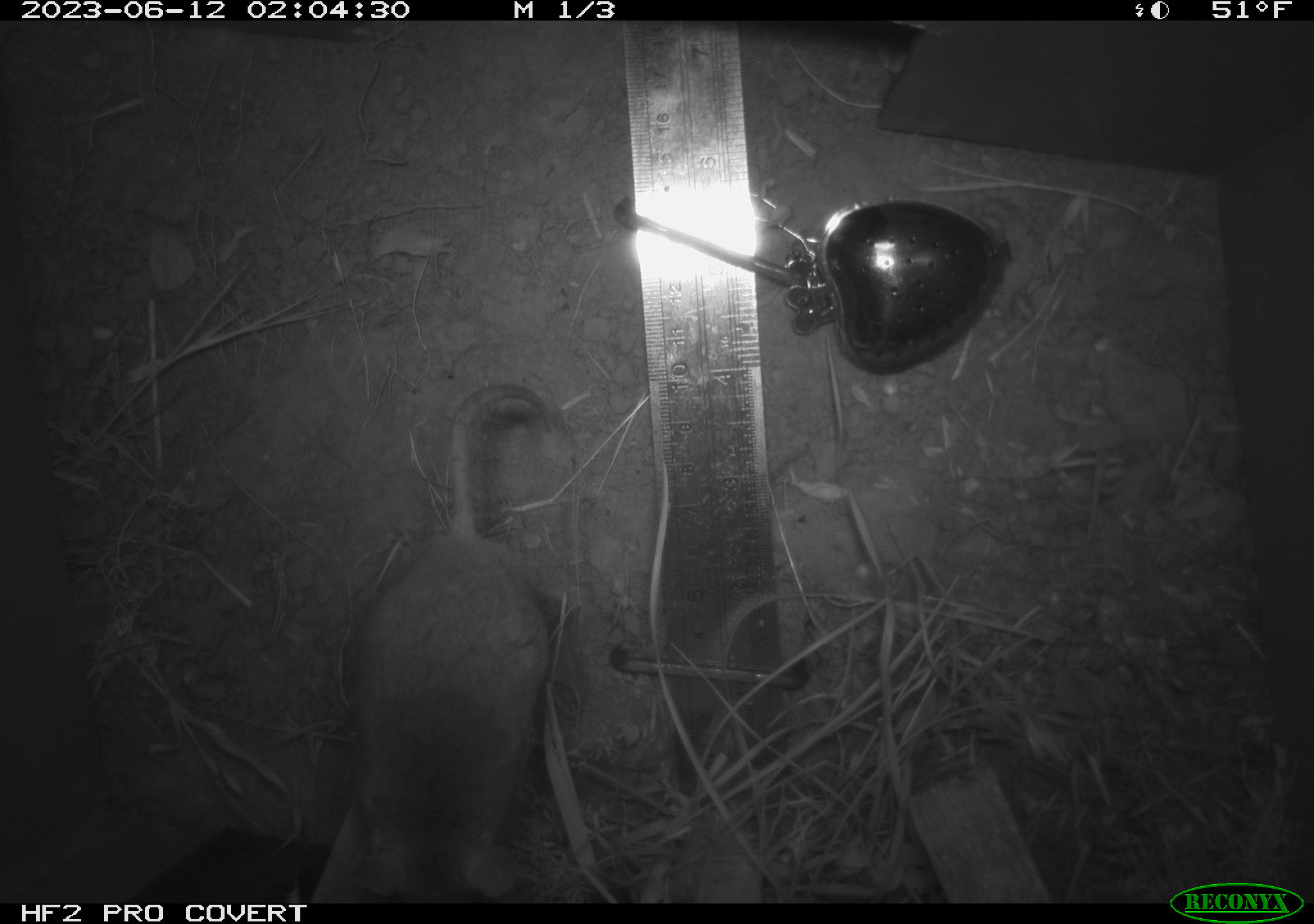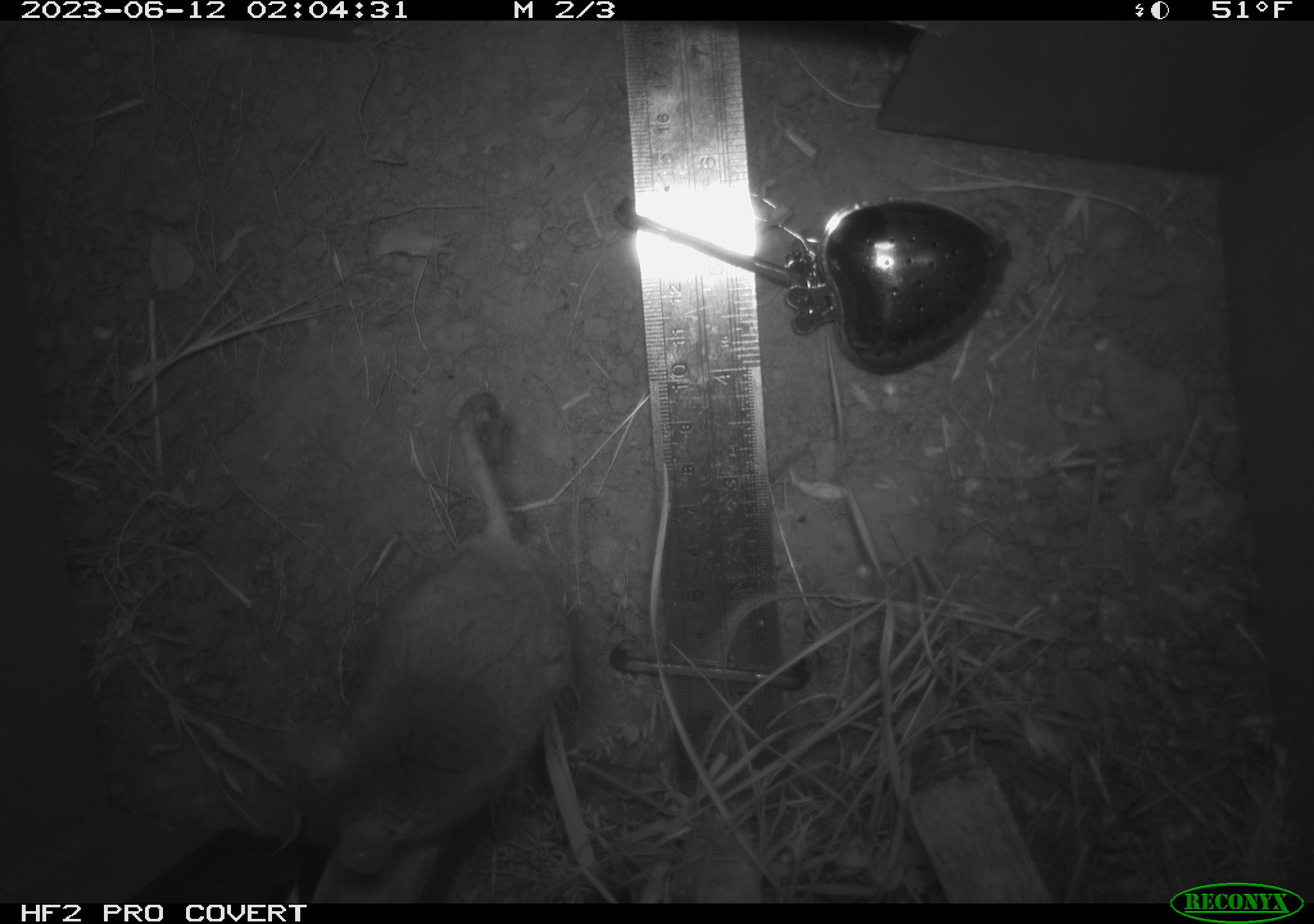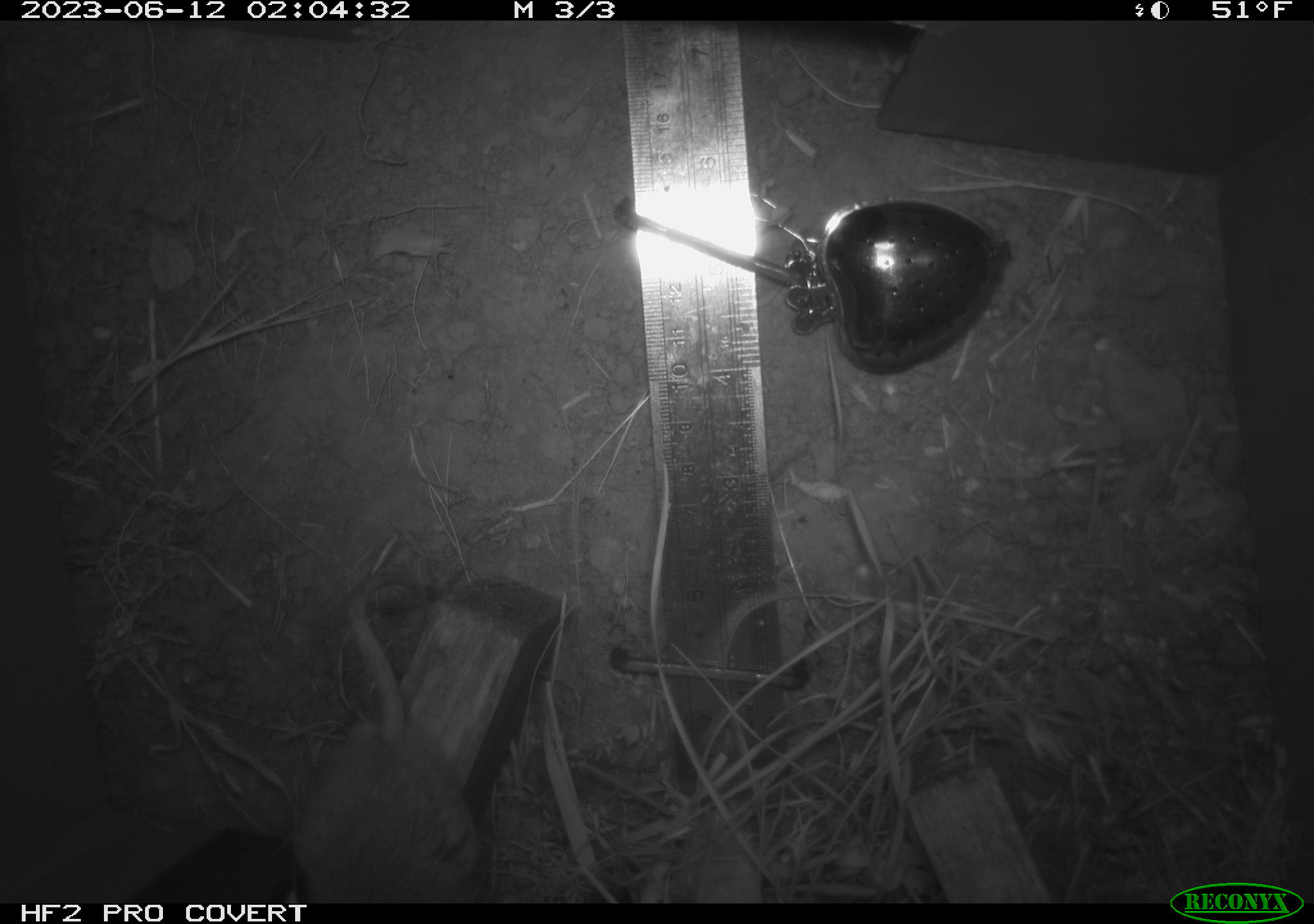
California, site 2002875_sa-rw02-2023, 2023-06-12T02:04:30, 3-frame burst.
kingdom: Animalia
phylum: Chordata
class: Mammalia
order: Rodentia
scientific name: Rodentia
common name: mouse species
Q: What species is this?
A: Mouse species (Rodentia).